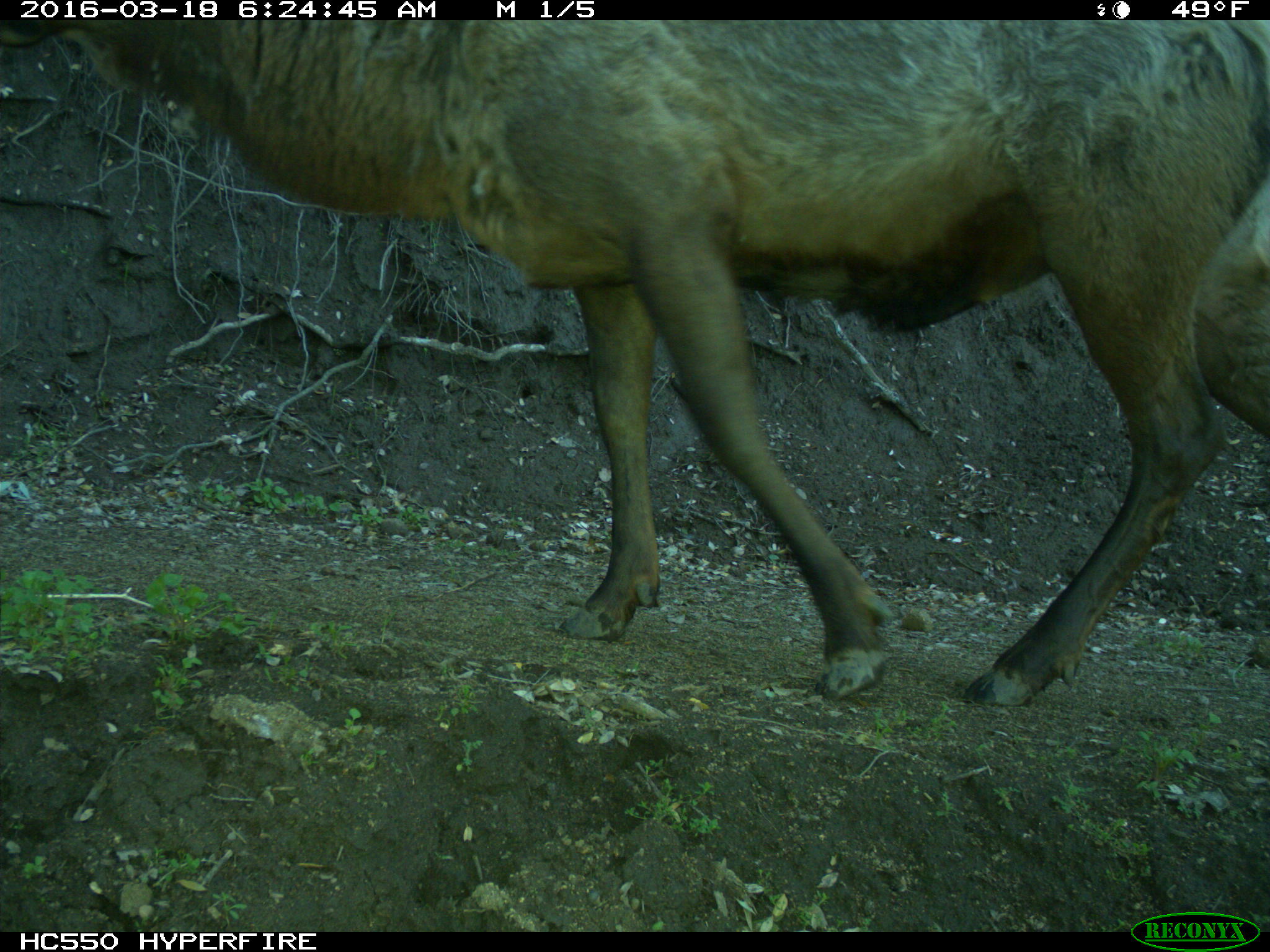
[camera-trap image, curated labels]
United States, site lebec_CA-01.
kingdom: Animalia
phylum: Chordata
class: Mammalia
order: Artiodactyla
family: Cervidae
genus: Cervus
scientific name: Cervus canadensis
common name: elk